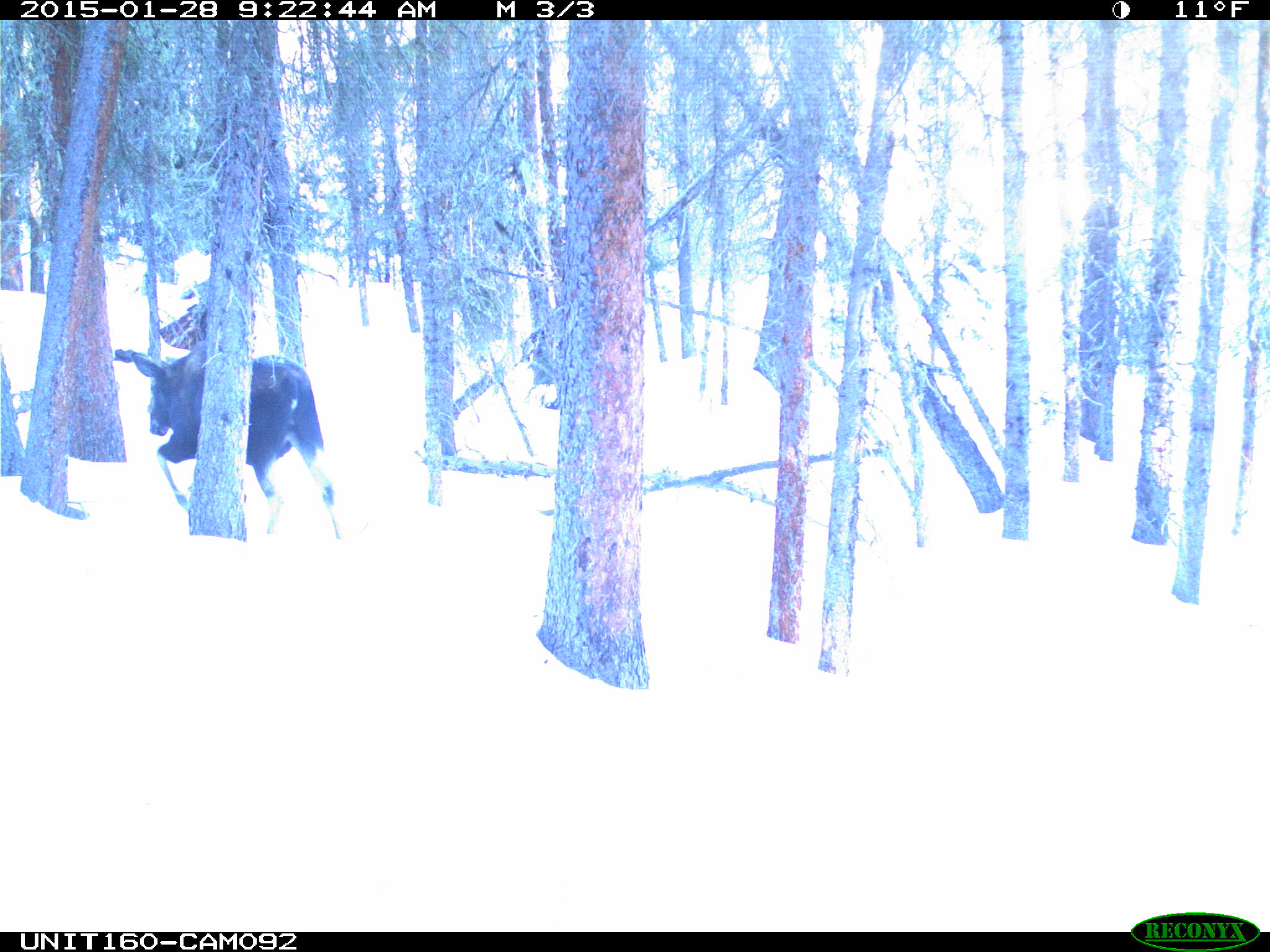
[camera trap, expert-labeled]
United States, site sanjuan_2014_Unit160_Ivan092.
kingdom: Animalia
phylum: Chordata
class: Mammalia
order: Artiodactyla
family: Cervidae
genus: Alces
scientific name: Alces alces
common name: moose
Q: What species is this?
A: Alces alces (moose).